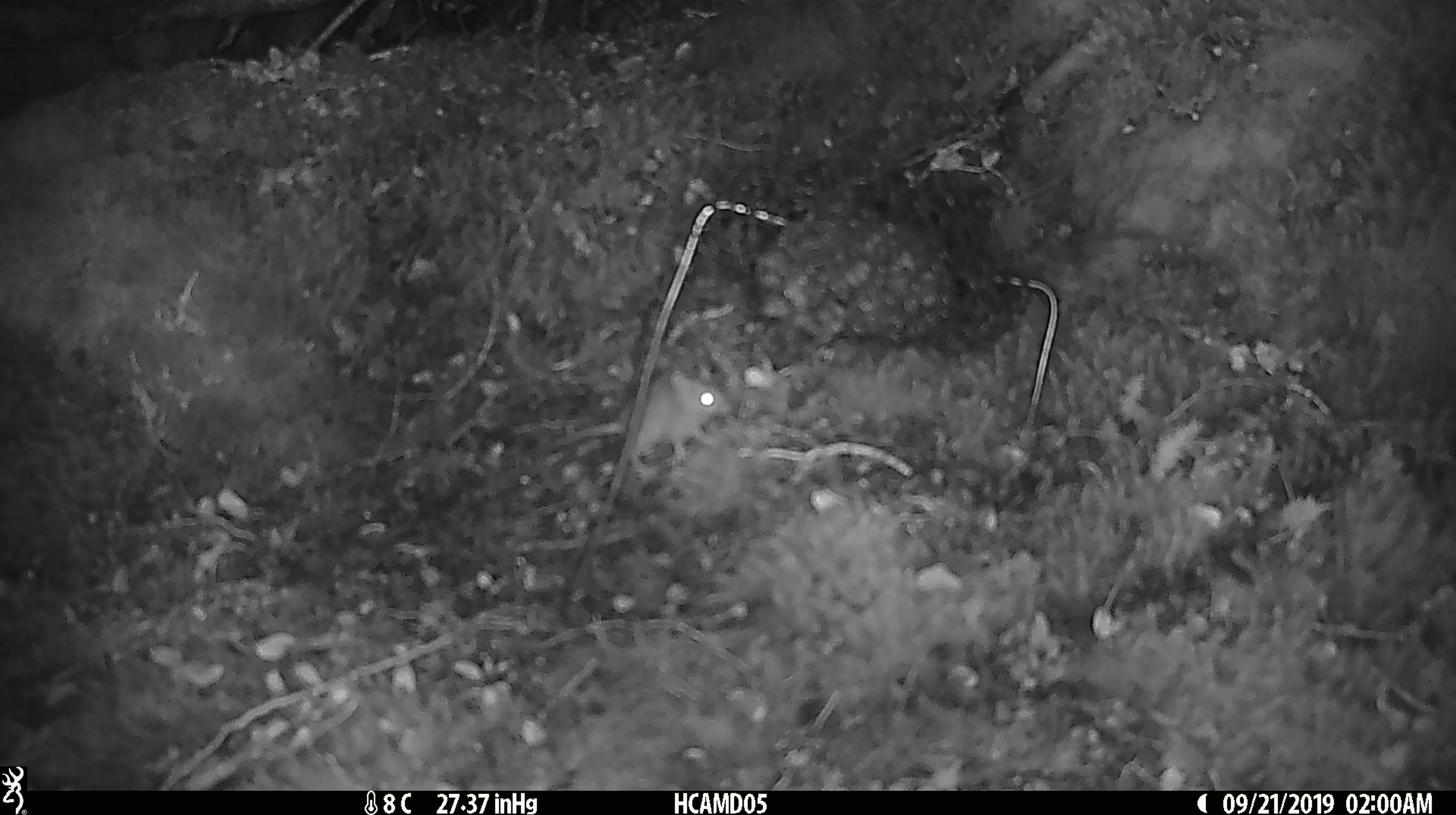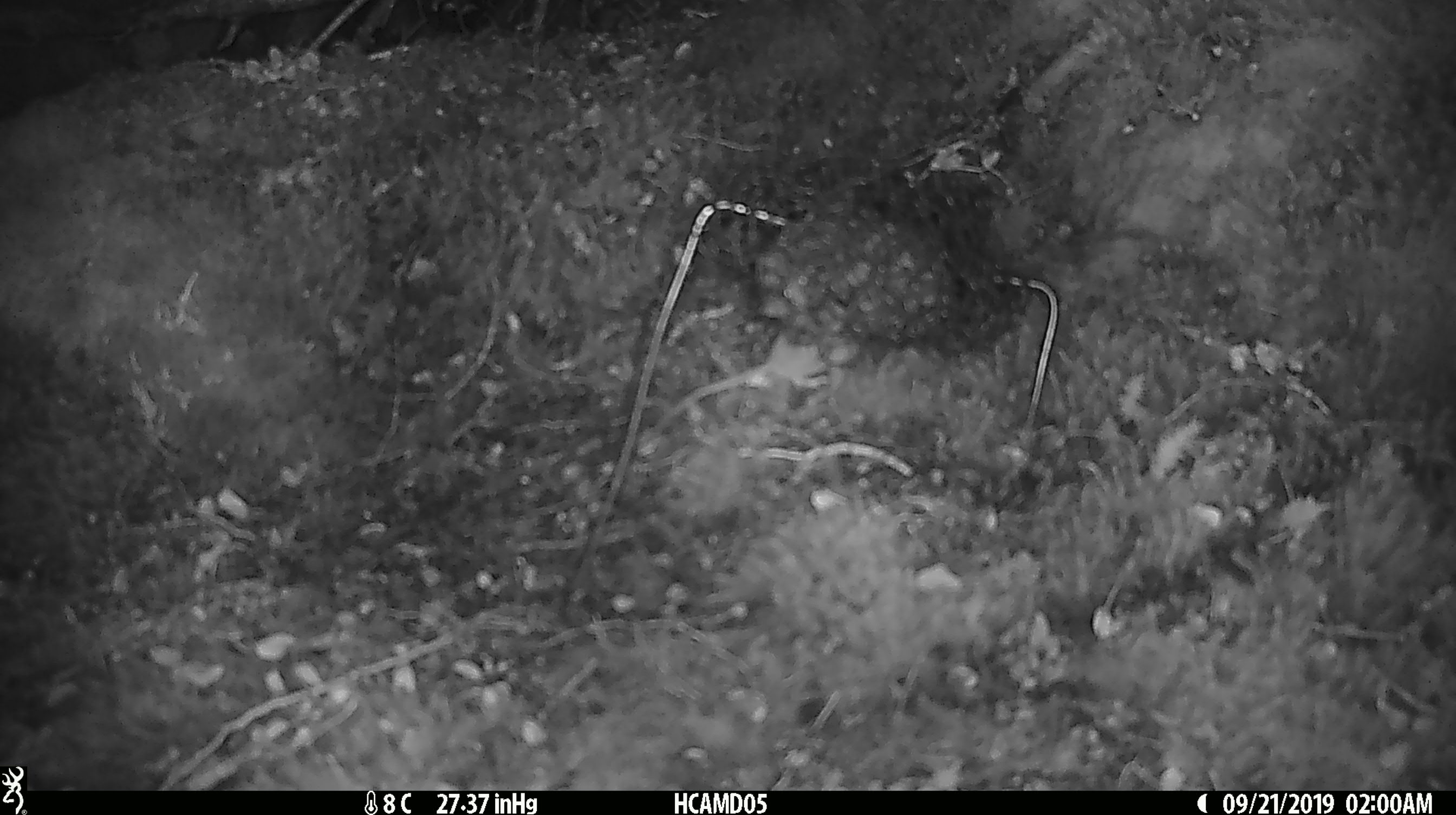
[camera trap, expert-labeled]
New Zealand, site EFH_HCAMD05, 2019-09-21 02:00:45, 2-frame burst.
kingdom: Animalia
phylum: Chordata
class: Mammalia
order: Rodentia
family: Muridae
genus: Mus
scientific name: Mus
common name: mouse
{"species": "mouse (Mus)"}